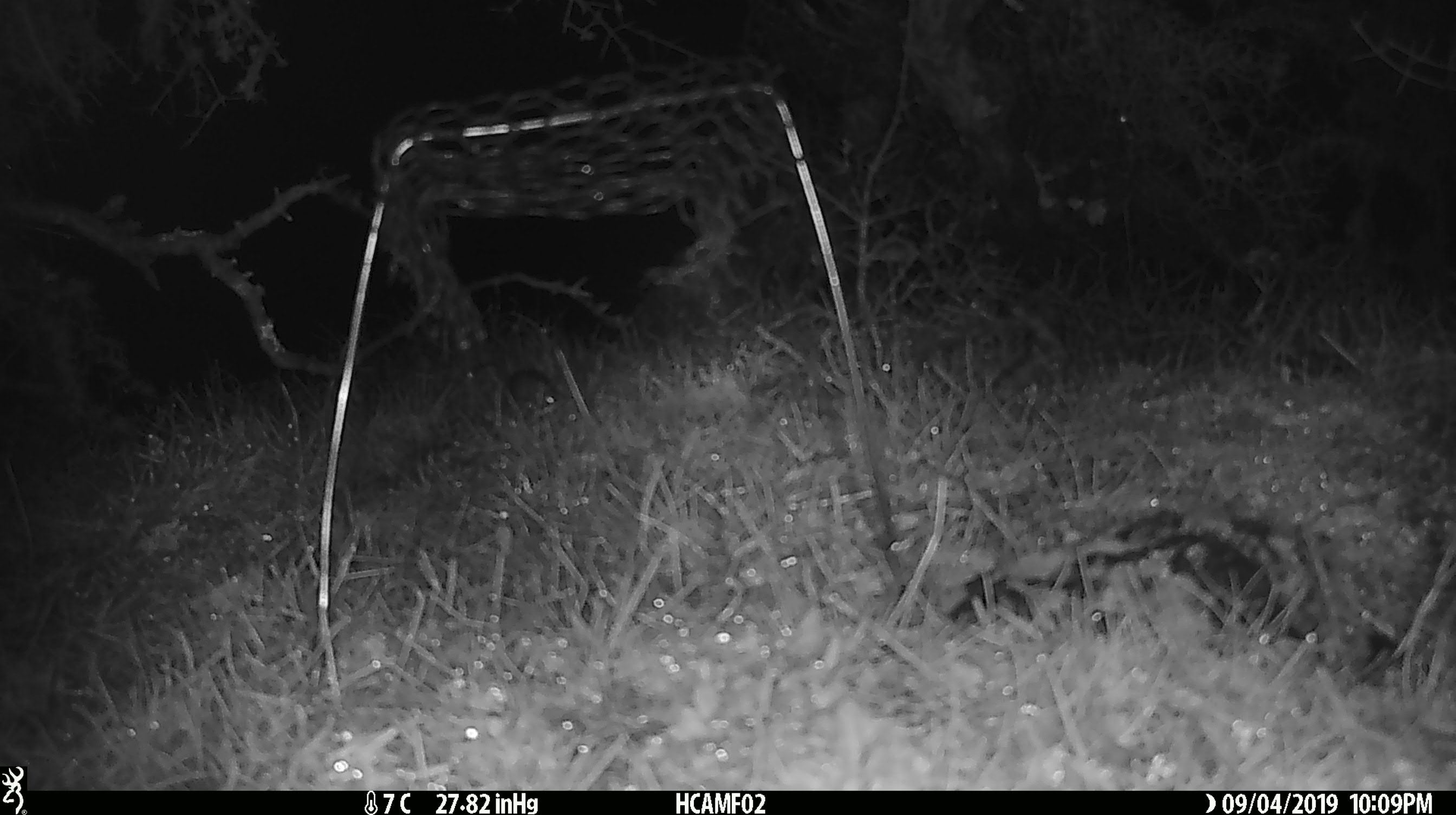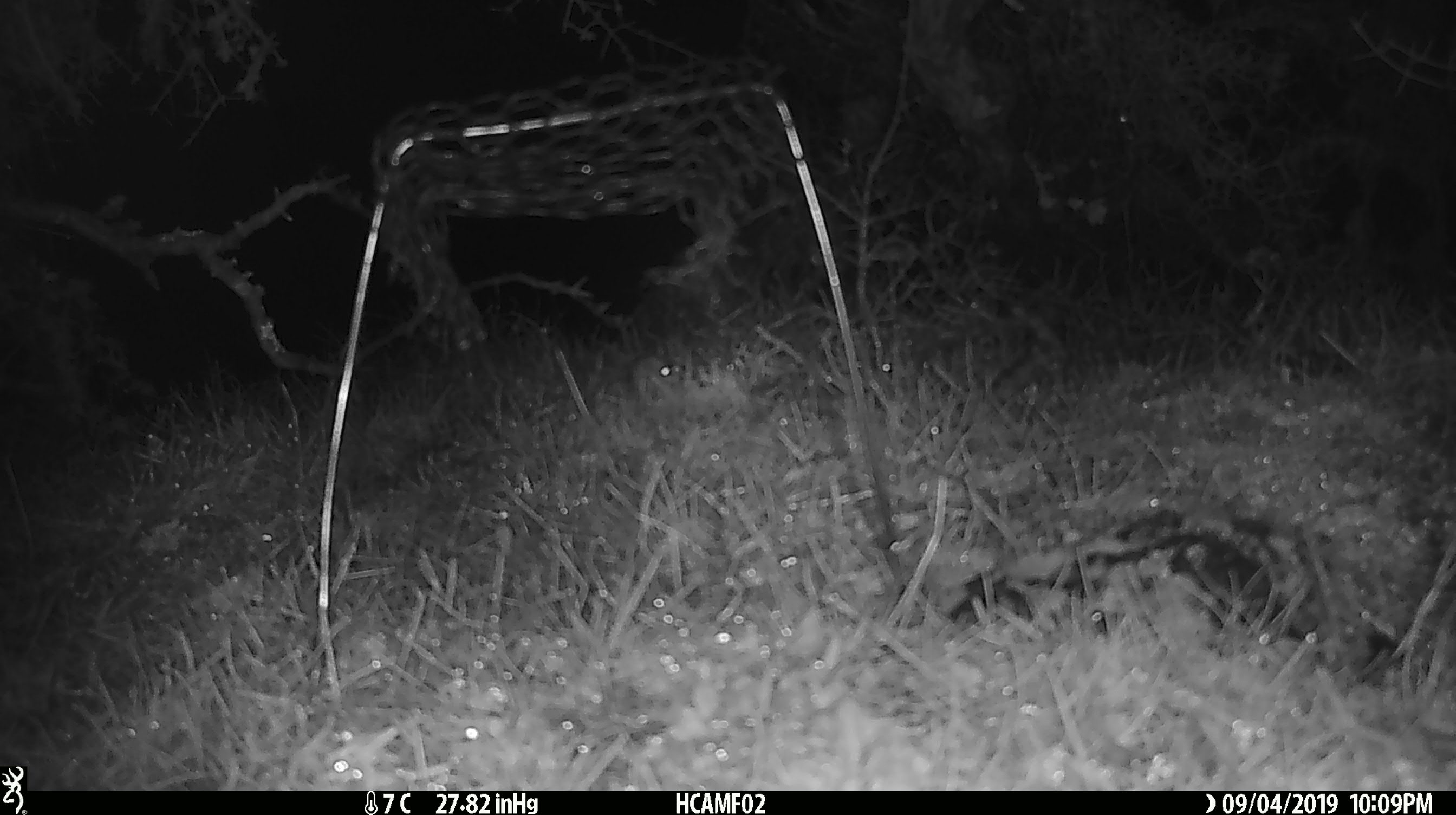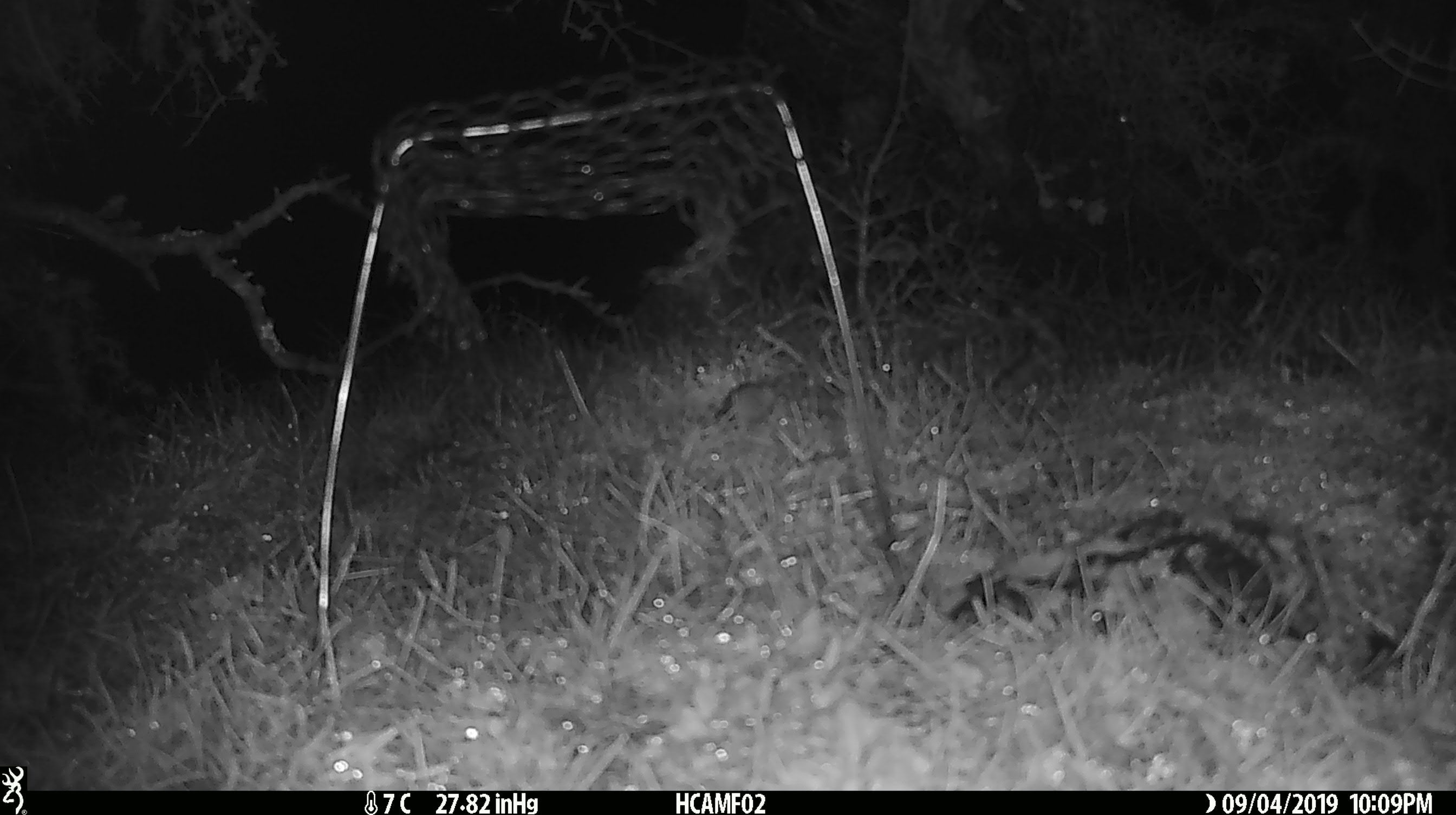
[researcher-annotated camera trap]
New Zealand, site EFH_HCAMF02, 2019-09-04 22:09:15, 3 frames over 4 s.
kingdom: Animalia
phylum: Chordata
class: Mammalia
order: Rodentia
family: Muridae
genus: Mus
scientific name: Mus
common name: mouse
Mouse (Mus).